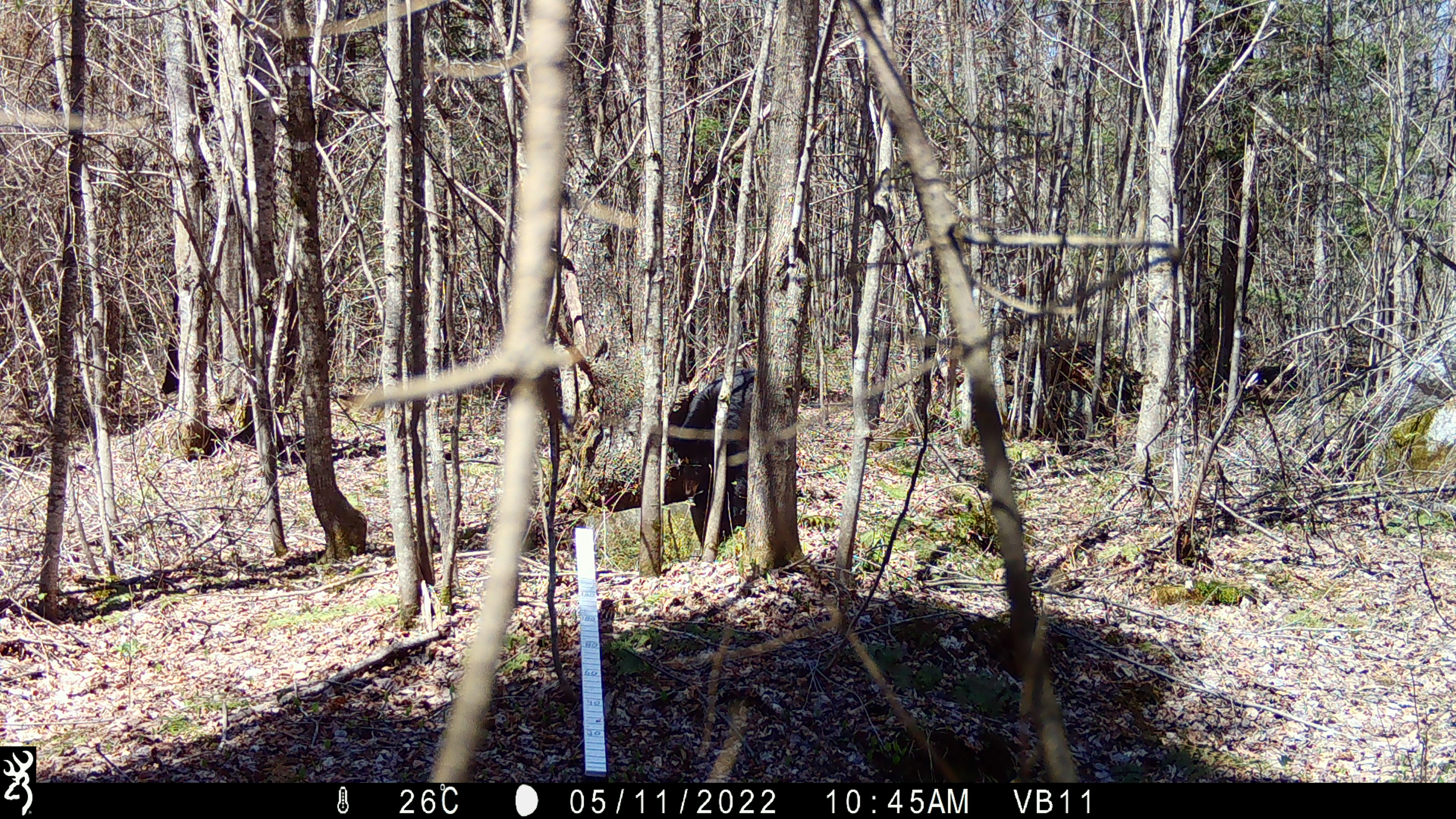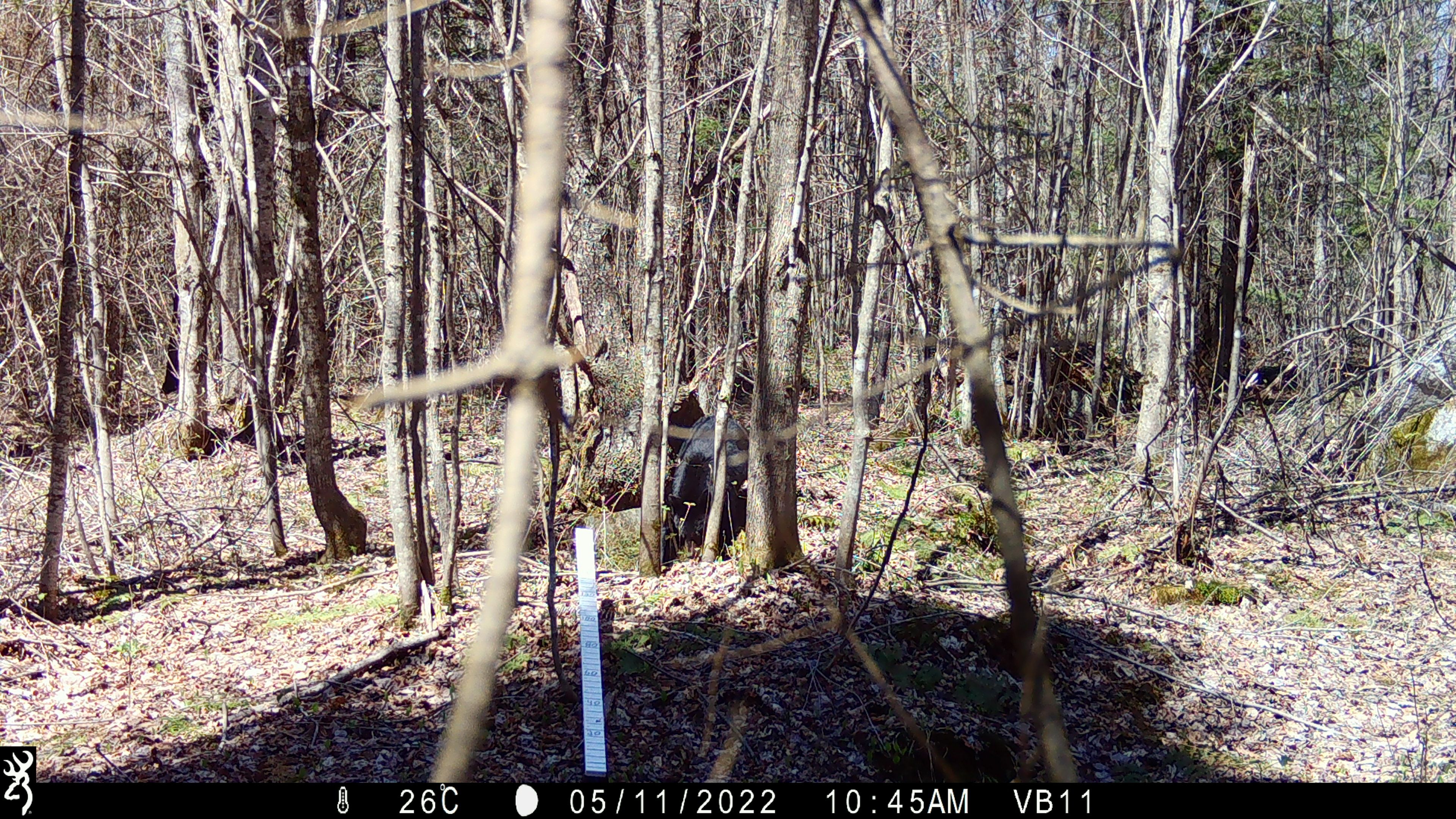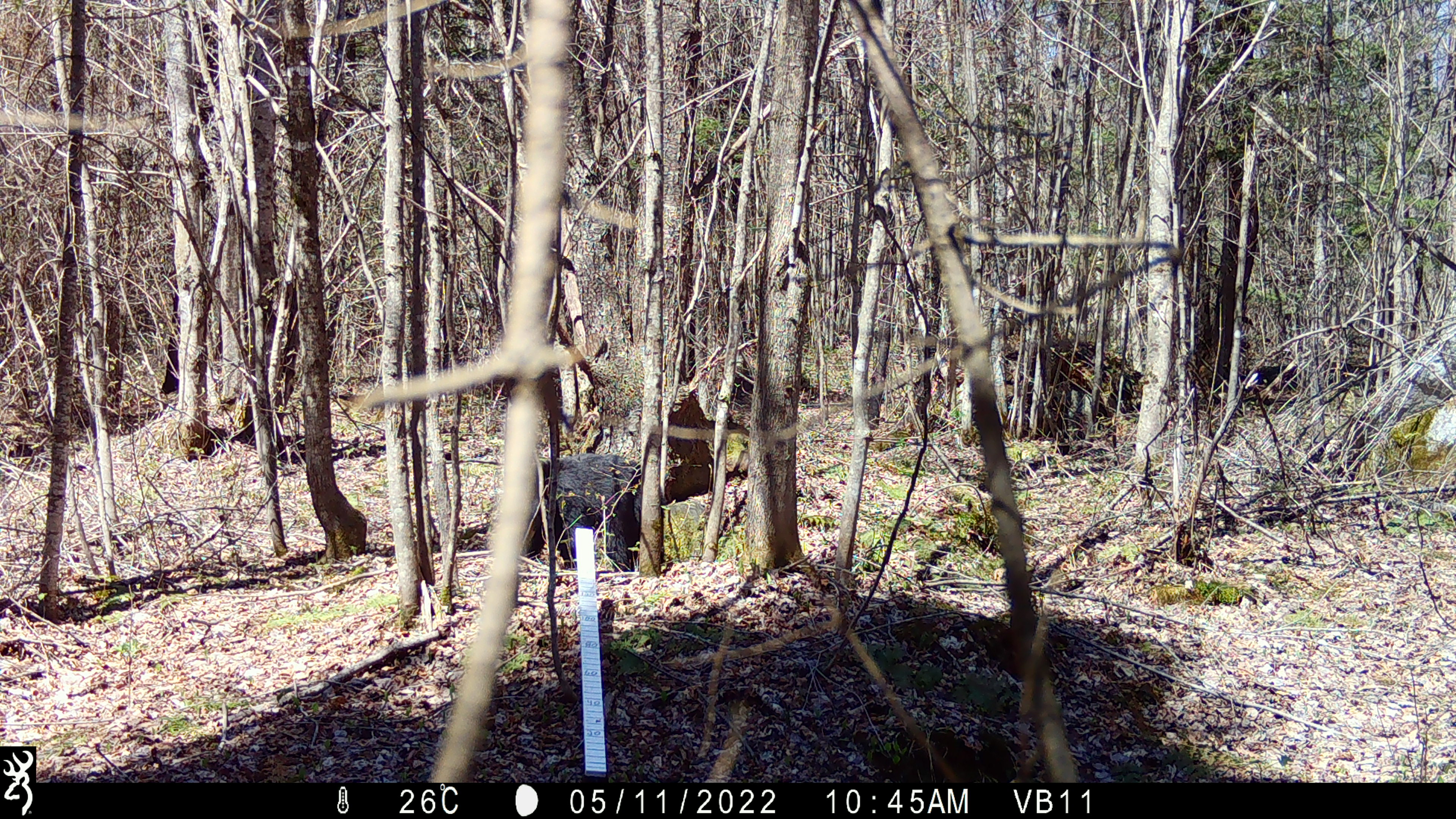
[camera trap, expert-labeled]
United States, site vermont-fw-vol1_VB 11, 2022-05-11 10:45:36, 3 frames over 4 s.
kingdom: Animalia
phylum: Chordata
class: Mammalia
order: Carnivora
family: Ursidae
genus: Ursus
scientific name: Ursus americanus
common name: black bear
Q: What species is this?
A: Black bear (Ursus americanus).